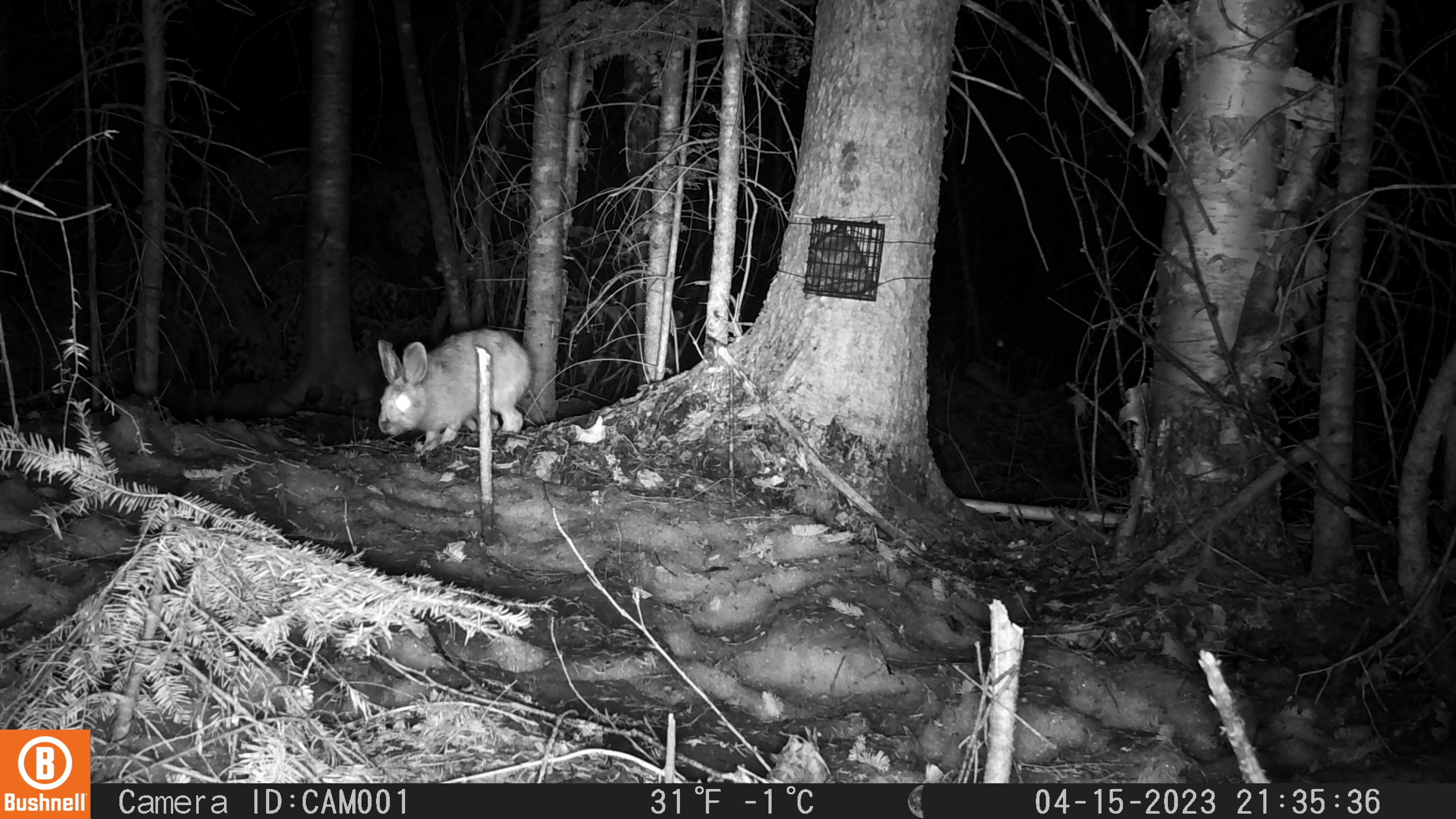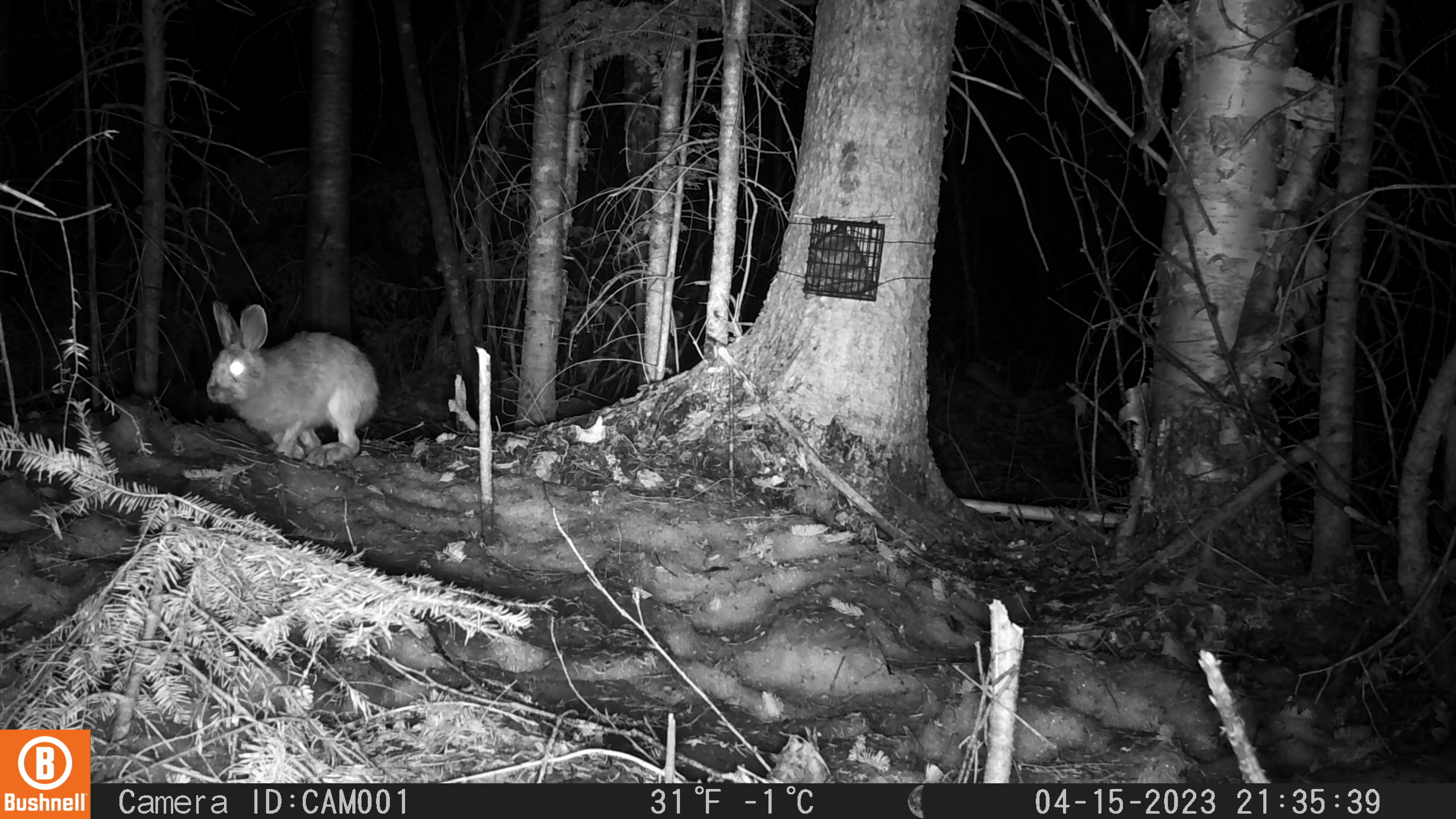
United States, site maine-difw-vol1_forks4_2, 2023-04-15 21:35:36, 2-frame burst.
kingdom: Animalia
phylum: Chordata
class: Mammalia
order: Lagomorpha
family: Leporidae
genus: Lepus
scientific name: Lepus americanus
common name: snowshoe hare